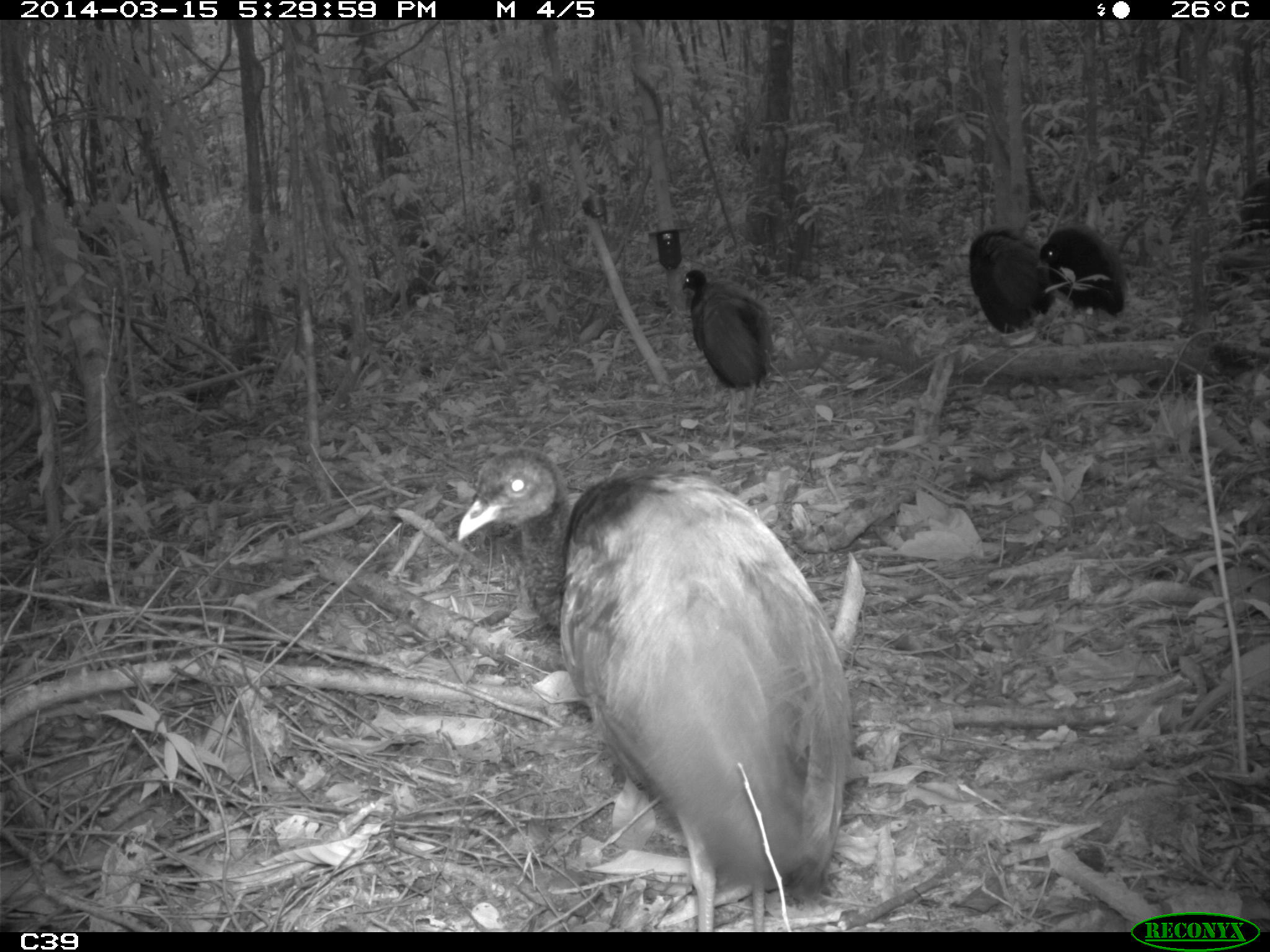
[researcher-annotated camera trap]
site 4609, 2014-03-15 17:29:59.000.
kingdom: Animalia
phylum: Chordata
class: Aves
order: Gruiformes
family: Psophiidae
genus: Psophia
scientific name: Psophia crepitans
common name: gray-winged trumpeter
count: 8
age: adult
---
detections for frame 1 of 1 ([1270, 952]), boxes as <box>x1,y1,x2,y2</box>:
psophia crepitans: <box>455,446,852,932</box>; <box>680,269,774,445</box>; <box>968,228,1053,332</box>; <box>1037,226,1126,319</box>